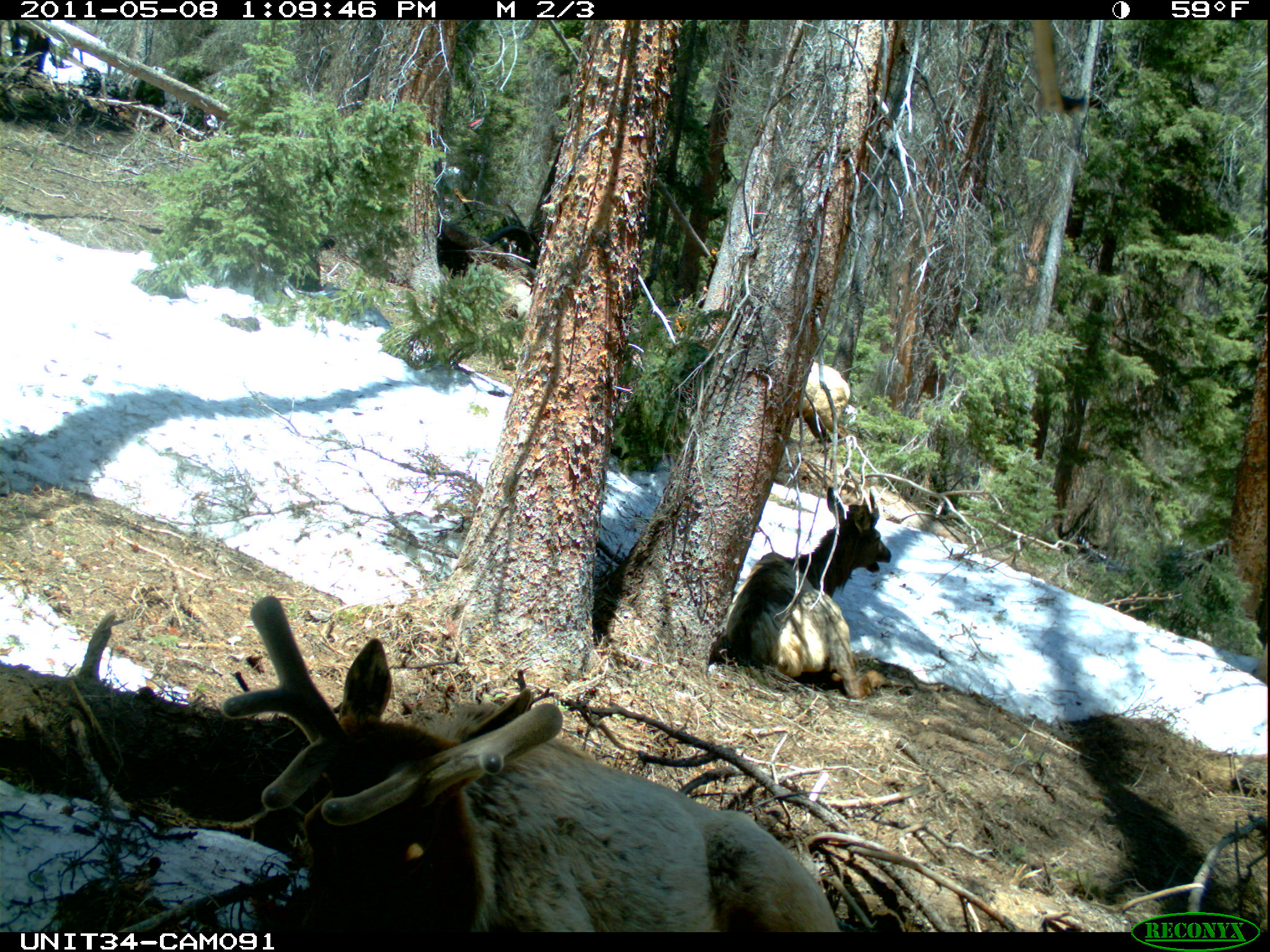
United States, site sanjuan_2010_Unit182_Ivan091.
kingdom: Animalia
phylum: Chordata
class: Mammalia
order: Artiodactyla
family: Cervidae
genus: Cervus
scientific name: Cervus elaphus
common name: red deer